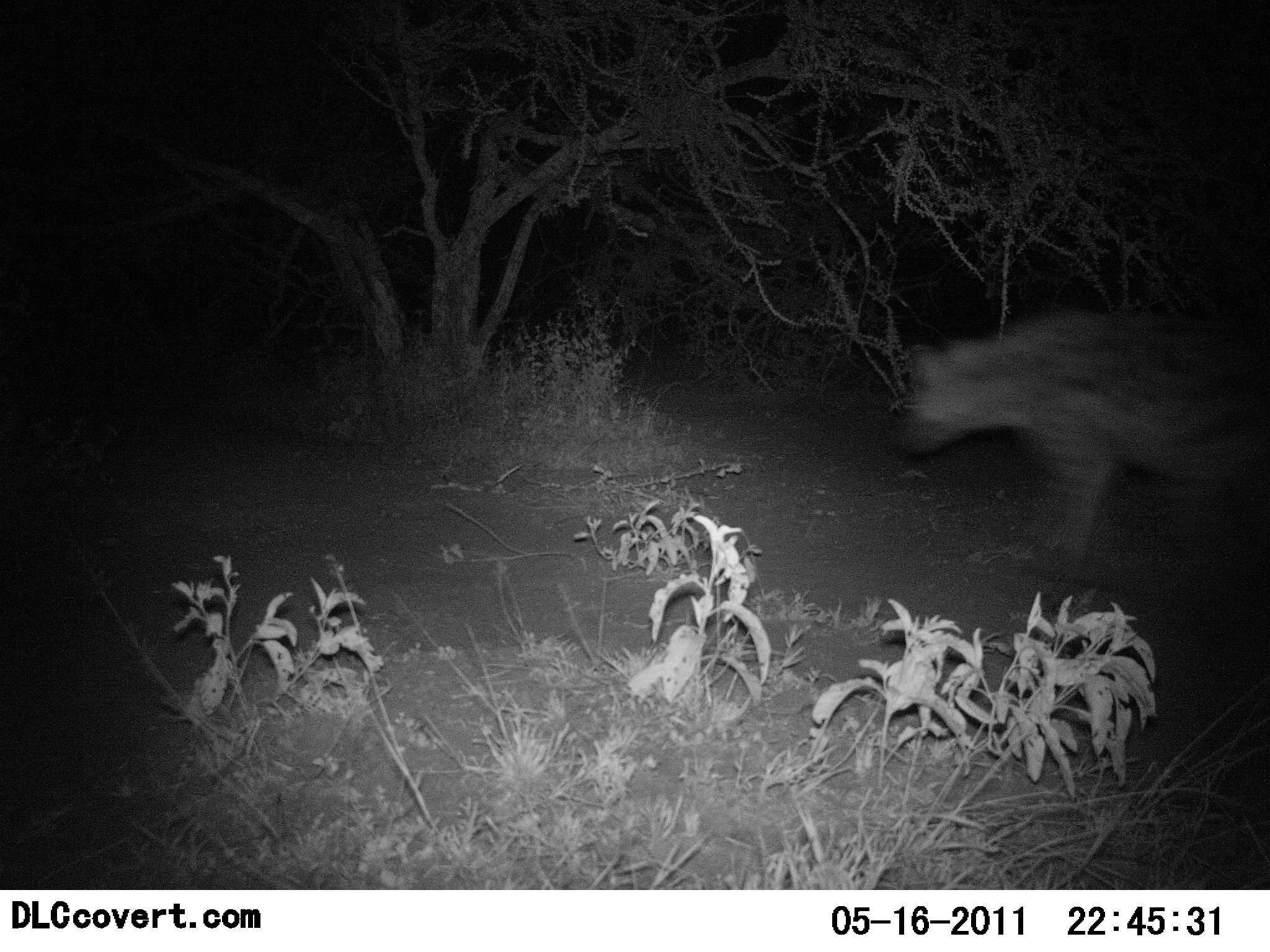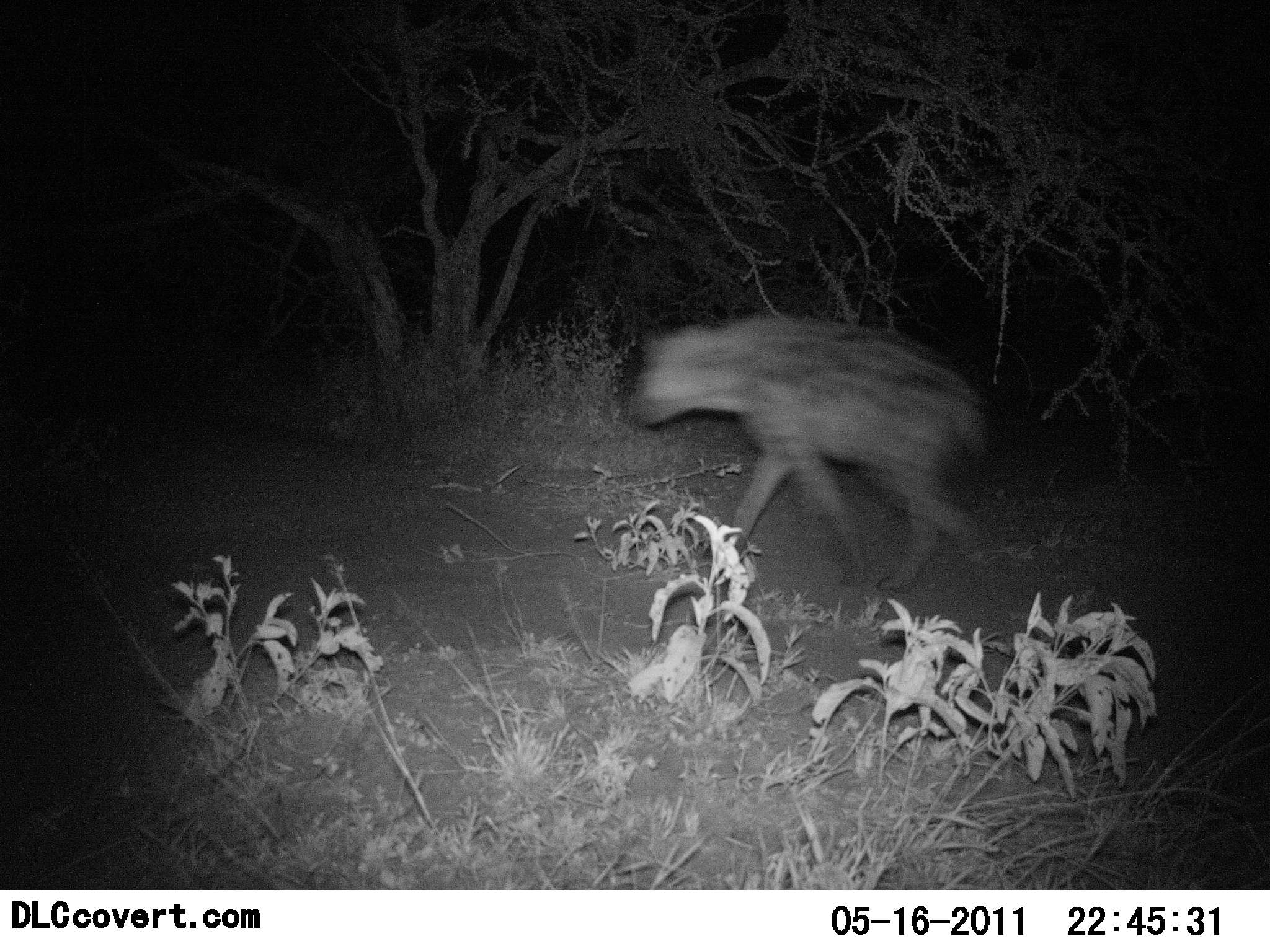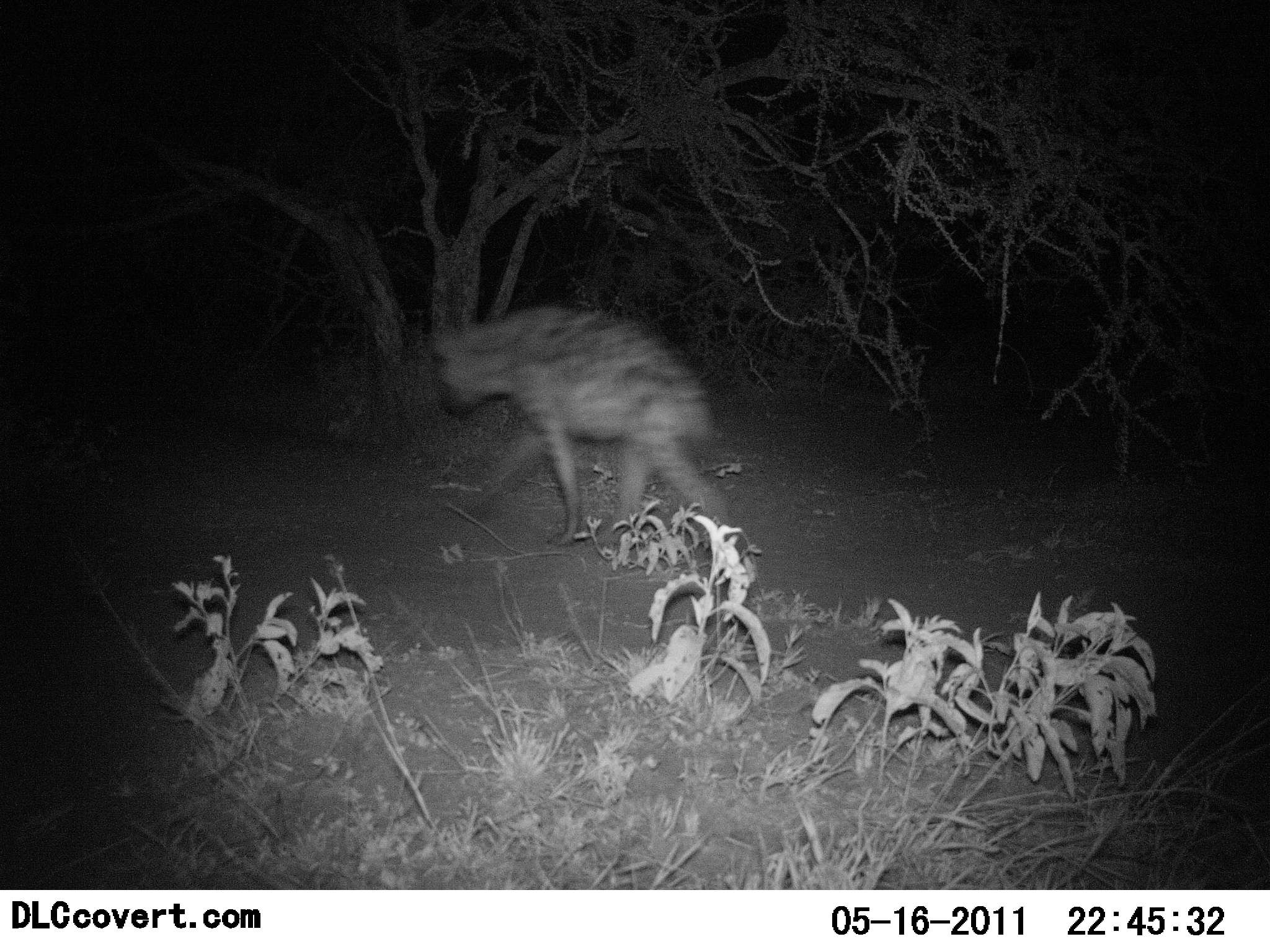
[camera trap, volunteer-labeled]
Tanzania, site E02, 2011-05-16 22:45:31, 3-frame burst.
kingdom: Animalia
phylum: Chordata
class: Mammalia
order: Carnivora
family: Hyaenidae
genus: Crocuta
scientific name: Crocuta crocuta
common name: spotted hyena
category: hyenaspotted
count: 1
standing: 0%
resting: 0%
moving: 100%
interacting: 0%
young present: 0%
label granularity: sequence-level